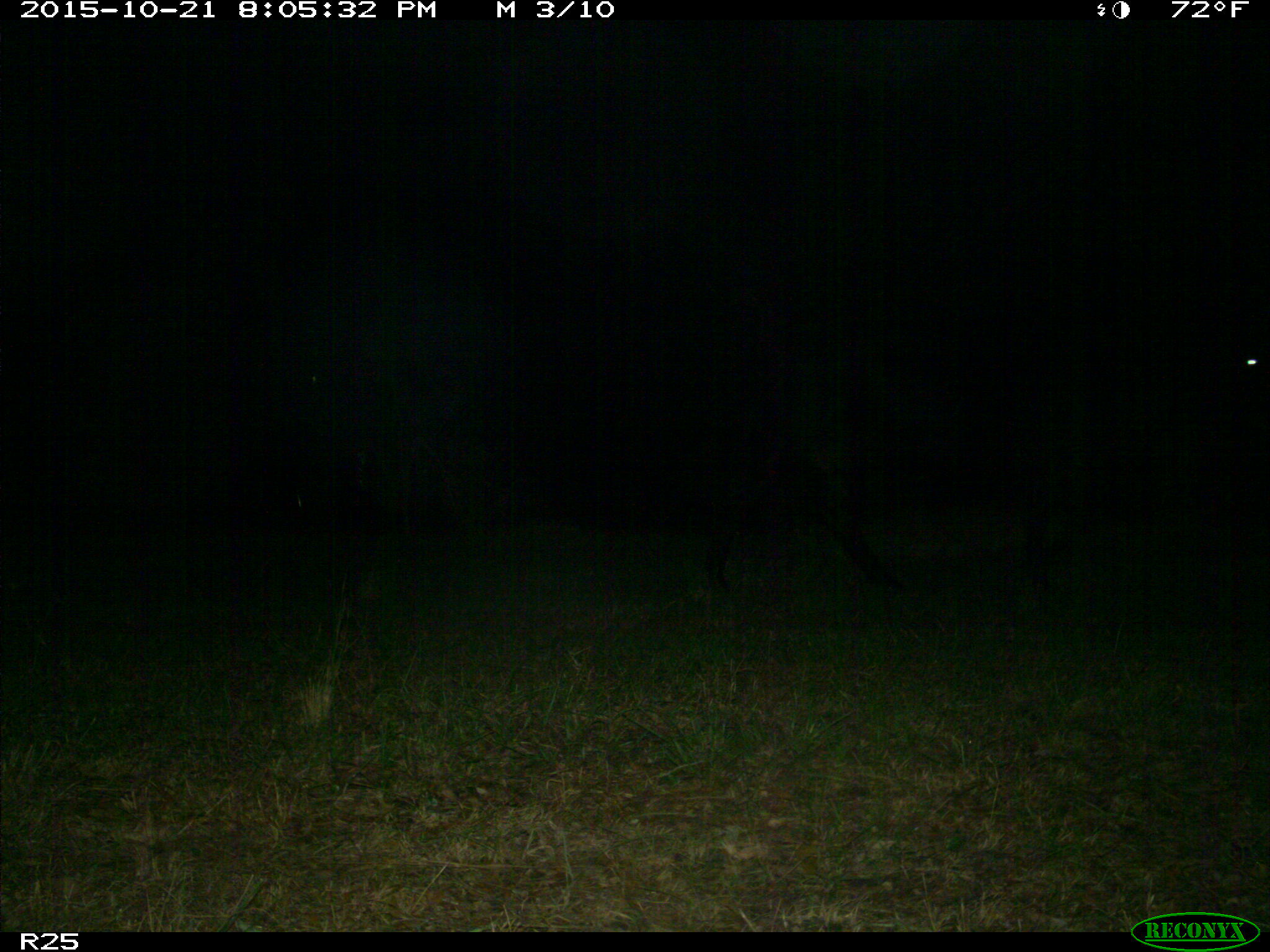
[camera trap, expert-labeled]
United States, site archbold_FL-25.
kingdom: Animalia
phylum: Chordata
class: Mammalia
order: Artiodactyla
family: Bovidae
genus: Bos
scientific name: Bos taurus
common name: domestic cow